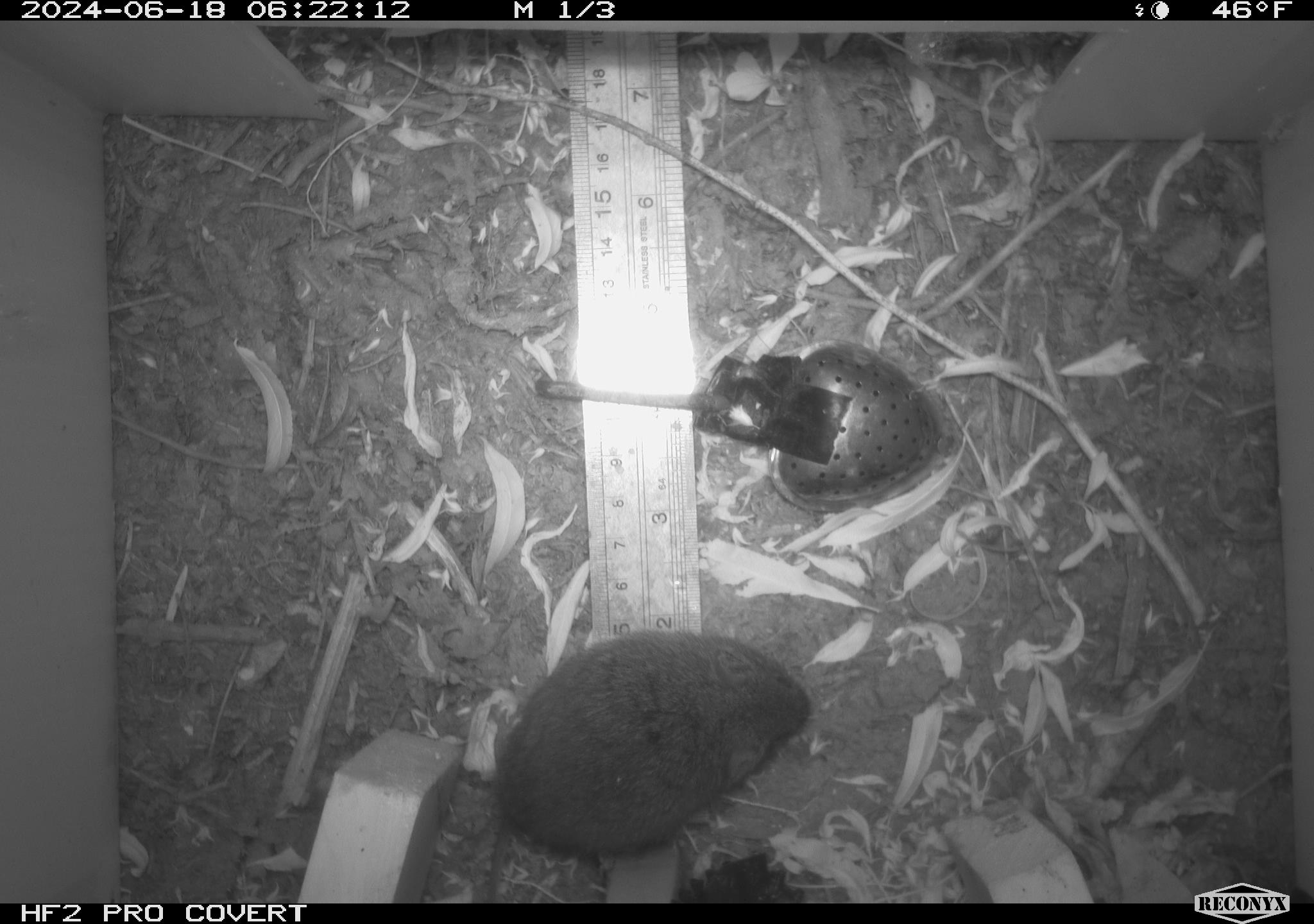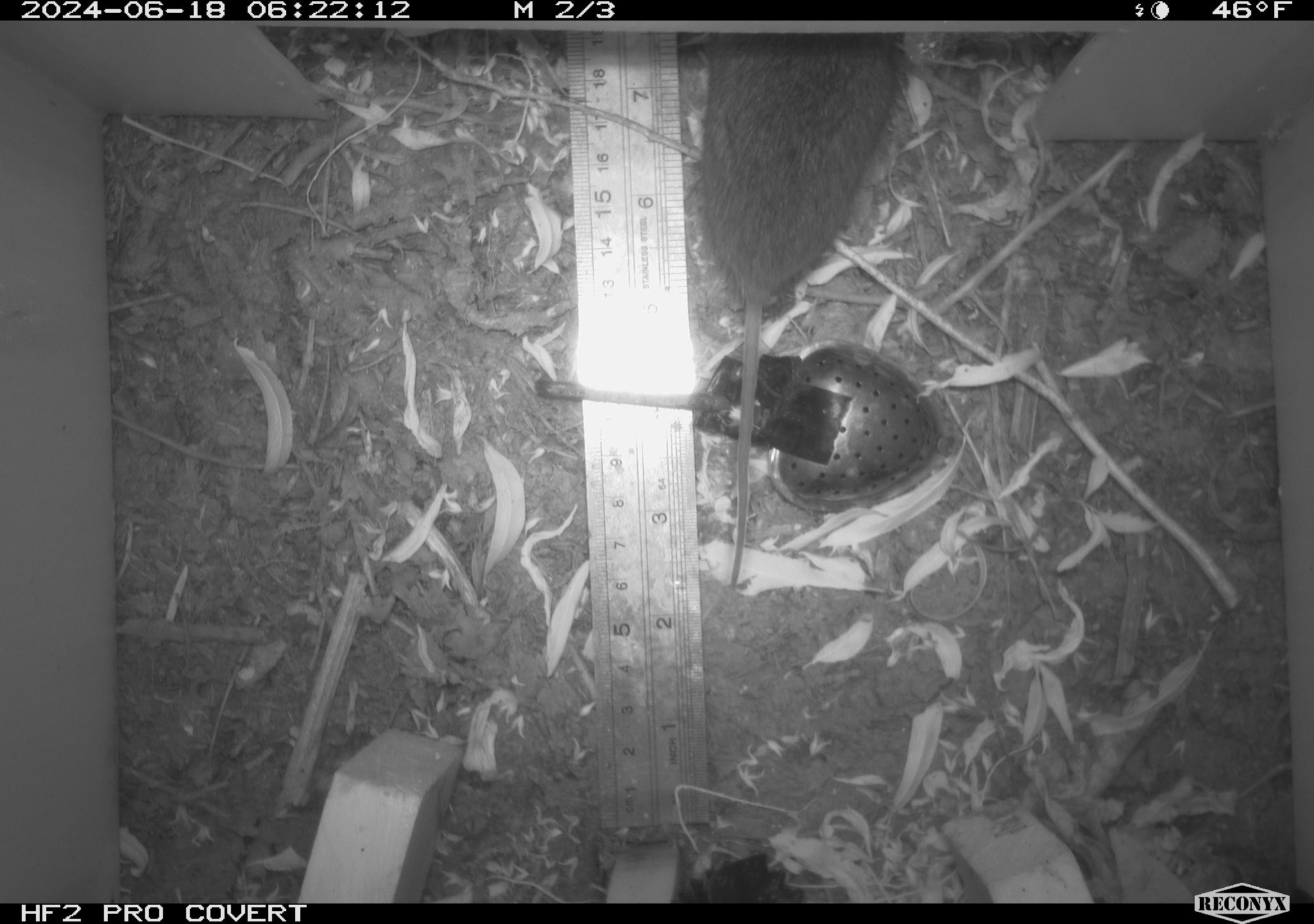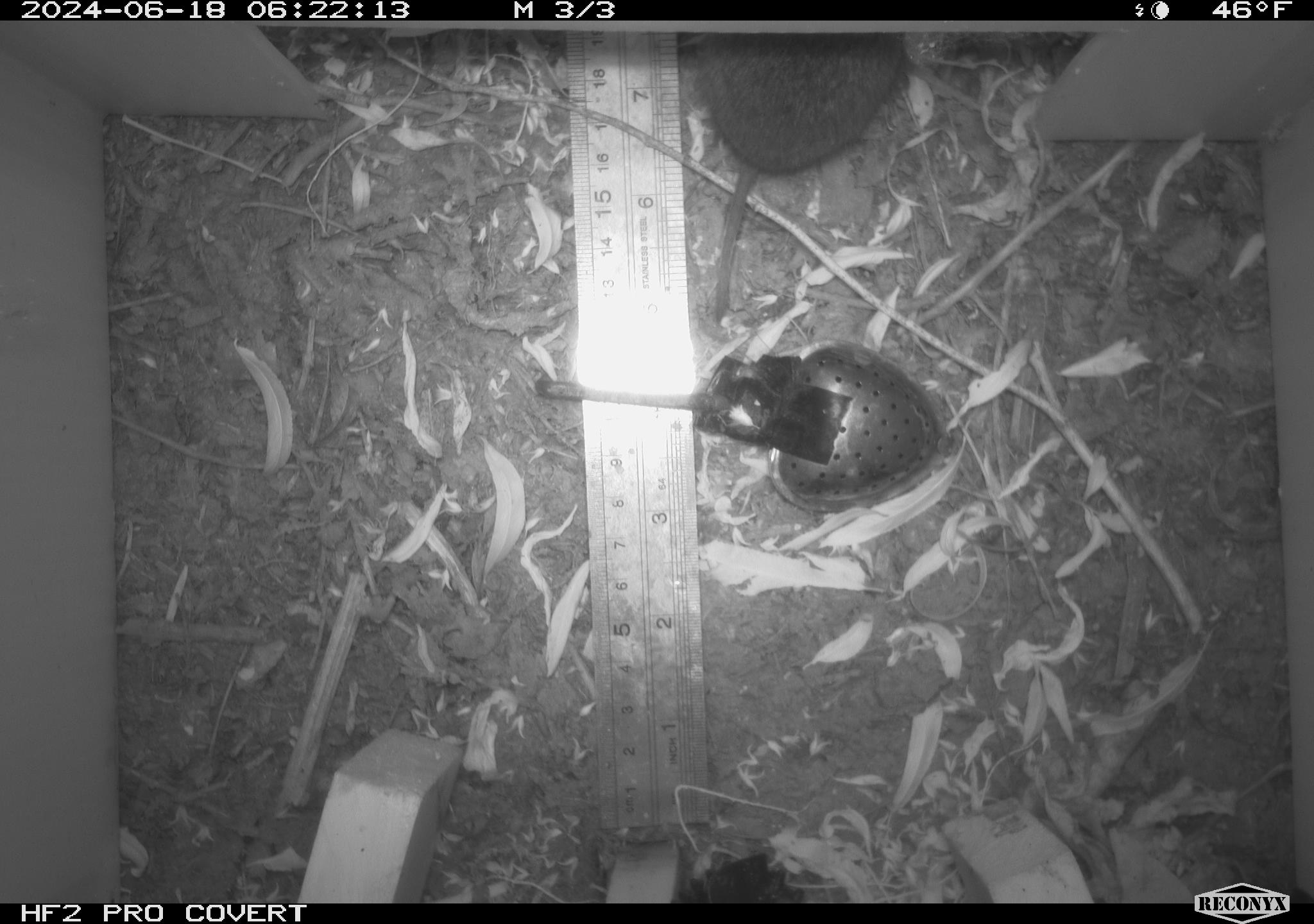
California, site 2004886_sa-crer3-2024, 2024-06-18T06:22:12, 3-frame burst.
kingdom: Animalia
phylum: Chordata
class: Mammalia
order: Rodentia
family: Cricetidae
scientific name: Arvicolinae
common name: voles, lemmings, and muskrats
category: arvicolinae subfamily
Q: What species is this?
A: Arvicolinae subfamily (voles, lemmings, and muskrats) (Arvicolinae).